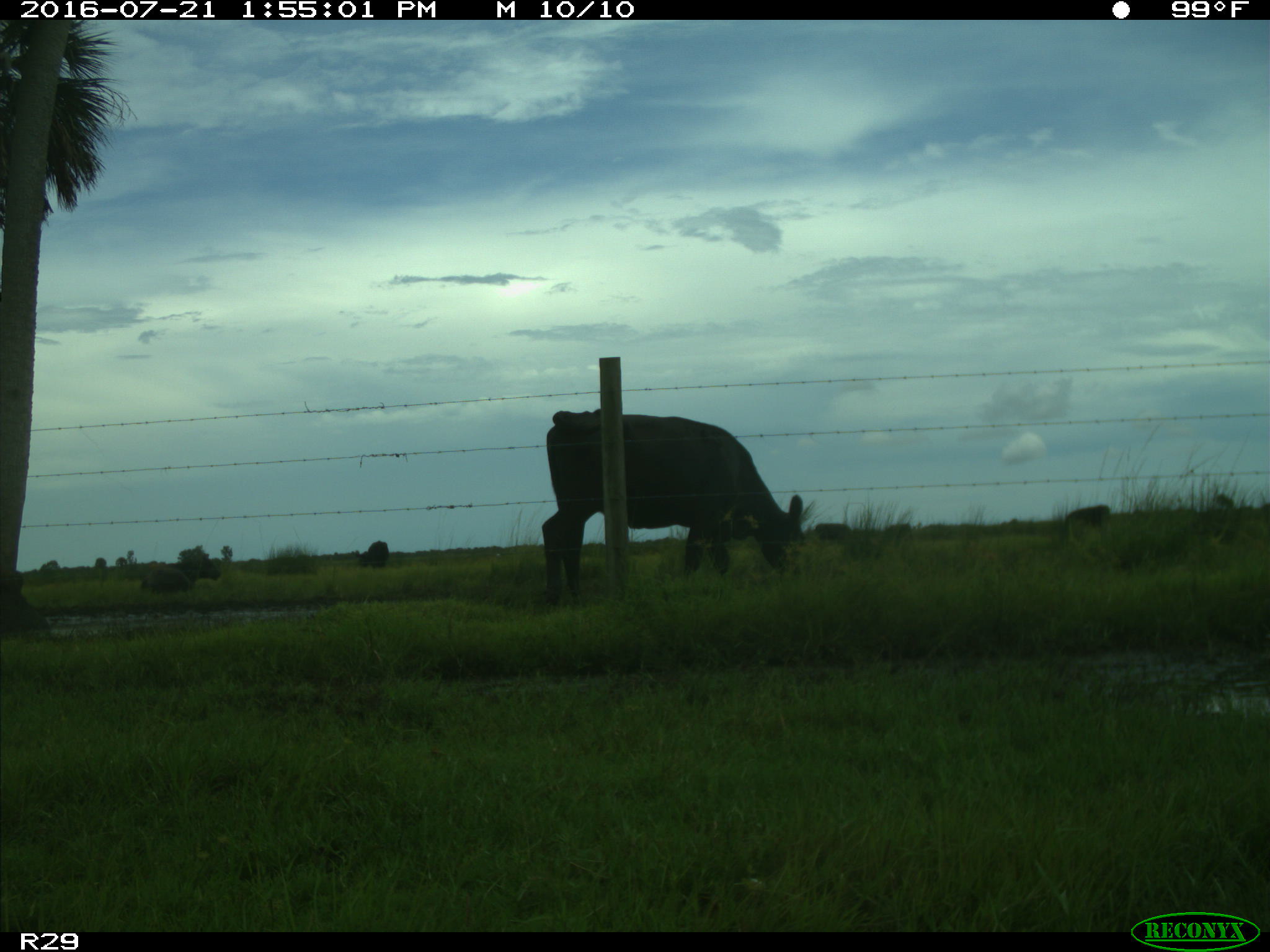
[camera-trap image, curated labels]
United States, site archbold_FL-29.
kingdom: Animalia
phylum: Chordata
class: Mammalia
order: Artiodactyla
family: Bovidae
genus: Bos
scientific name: Bos taurus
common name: domestic cow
Bos taurus (domestic cow).